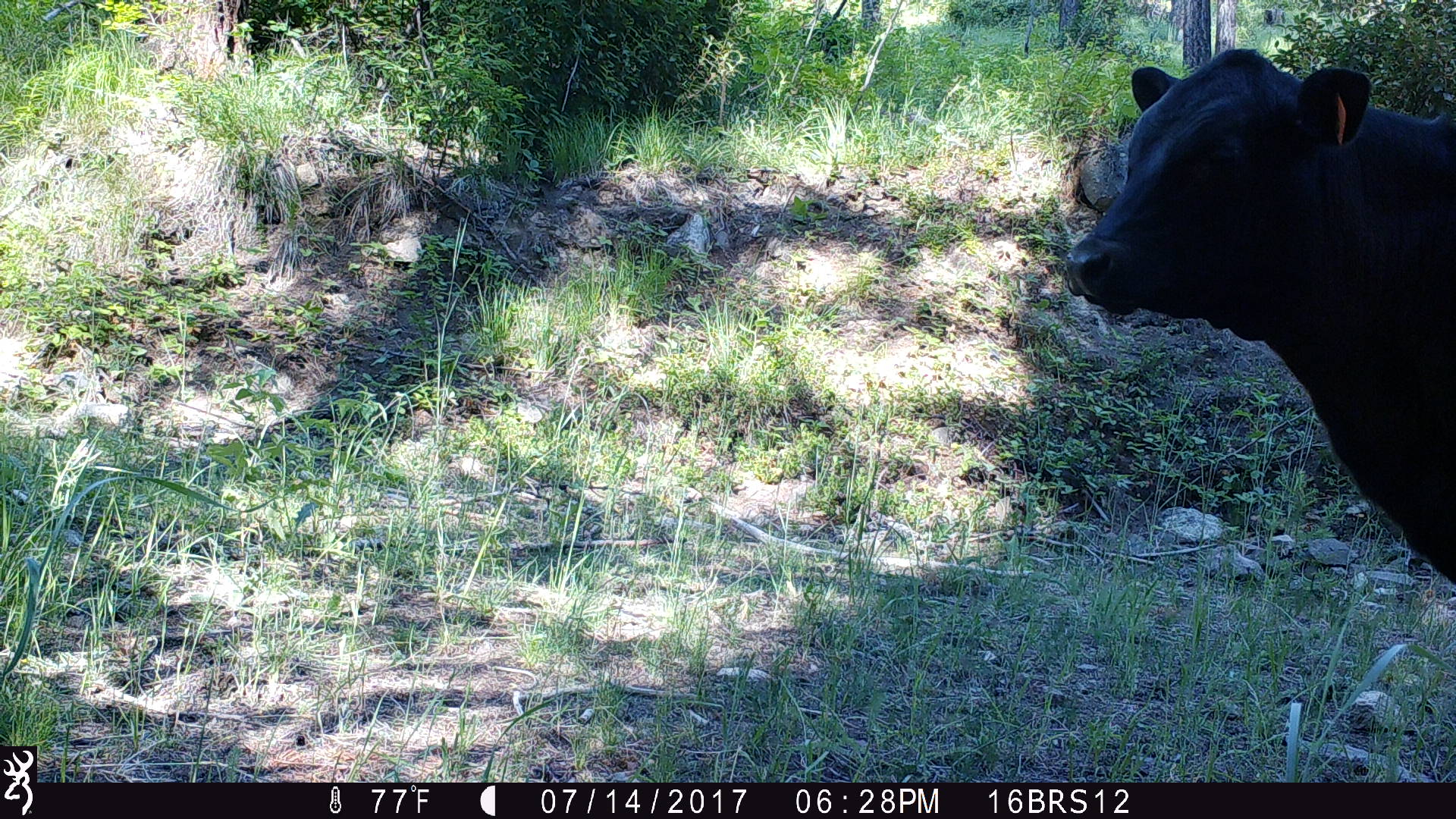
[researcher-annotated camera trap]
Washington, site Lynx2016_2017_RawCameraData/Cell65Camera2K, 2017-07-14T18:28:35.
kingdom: Animalia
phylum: Chordata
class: Mammalia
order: Artiodactyla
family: Bovidae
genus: Bos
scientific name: Bos taurus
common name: domestic cattle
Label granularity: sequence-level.